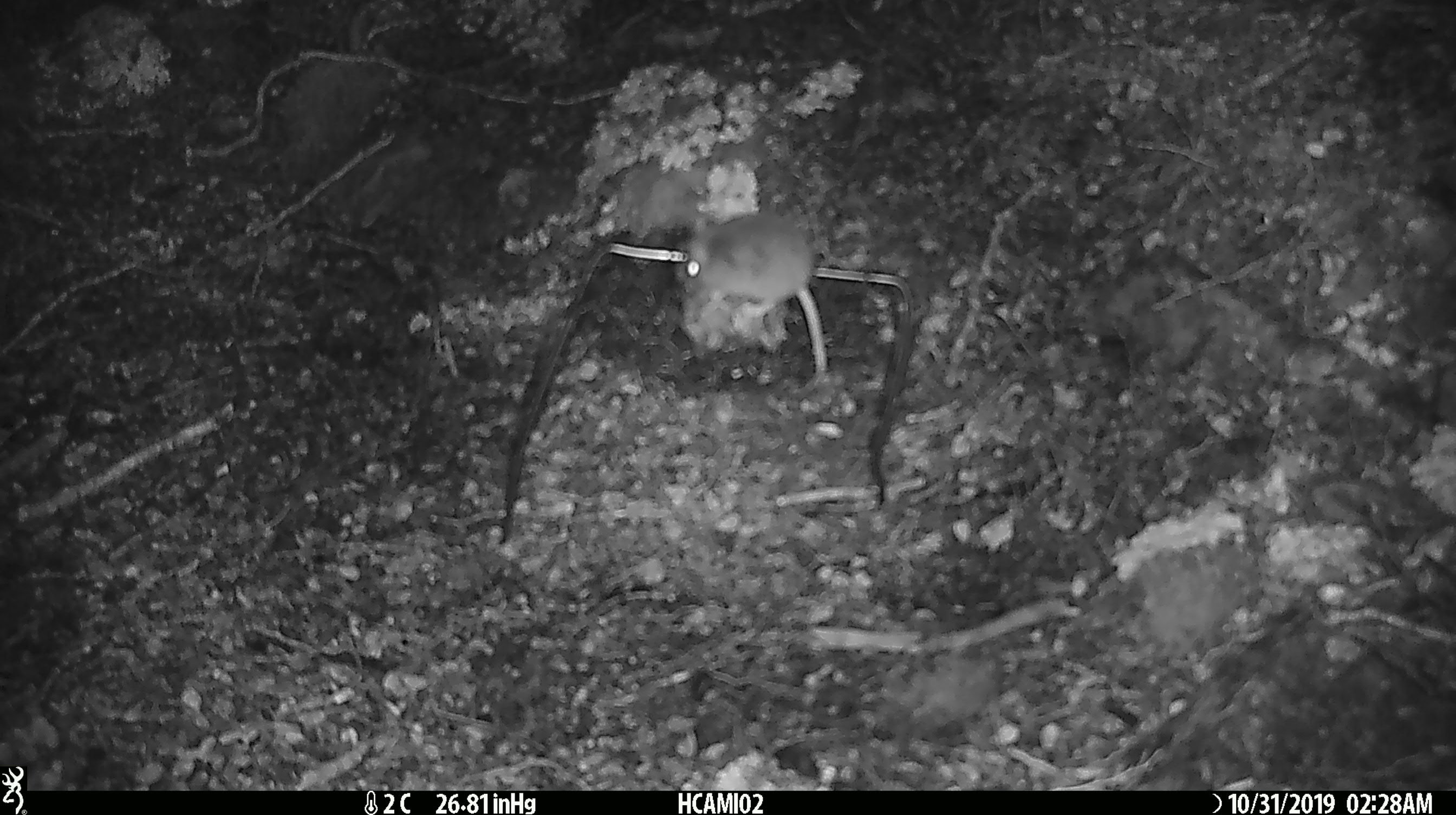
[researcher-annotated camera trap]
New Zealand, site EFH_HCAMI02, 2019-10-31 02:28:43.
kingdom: Animalia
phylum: Chordata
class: Mammalia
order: Rodentia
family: Muridae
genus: Mus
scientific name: Mus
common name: mouse